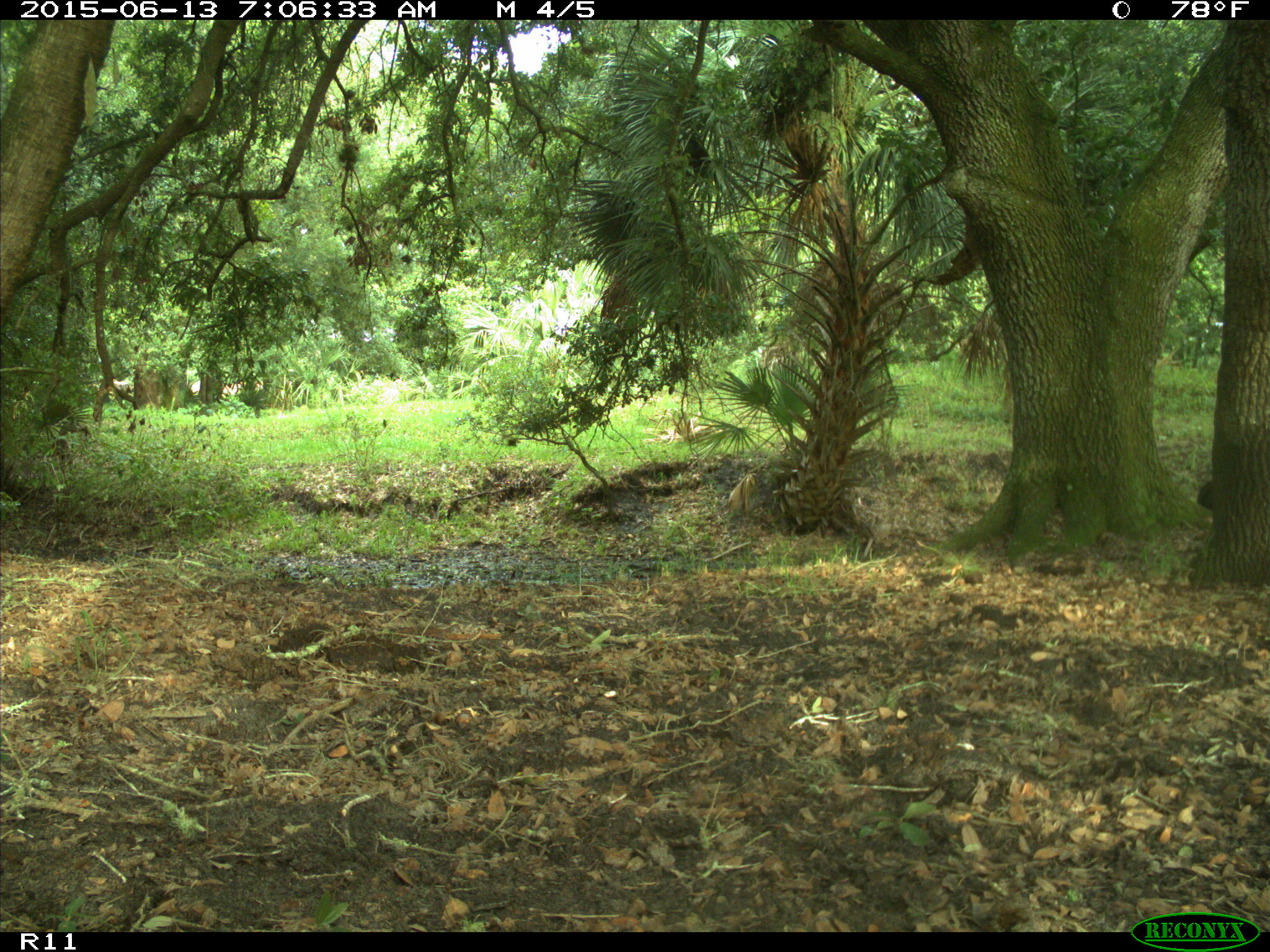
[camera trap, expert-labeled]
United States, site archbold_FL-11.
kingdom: Animalia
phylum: Chordata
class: Mammalia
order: Artiodactyla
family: Bovidae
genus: Bos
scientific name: Bos taurus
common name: domestic cow